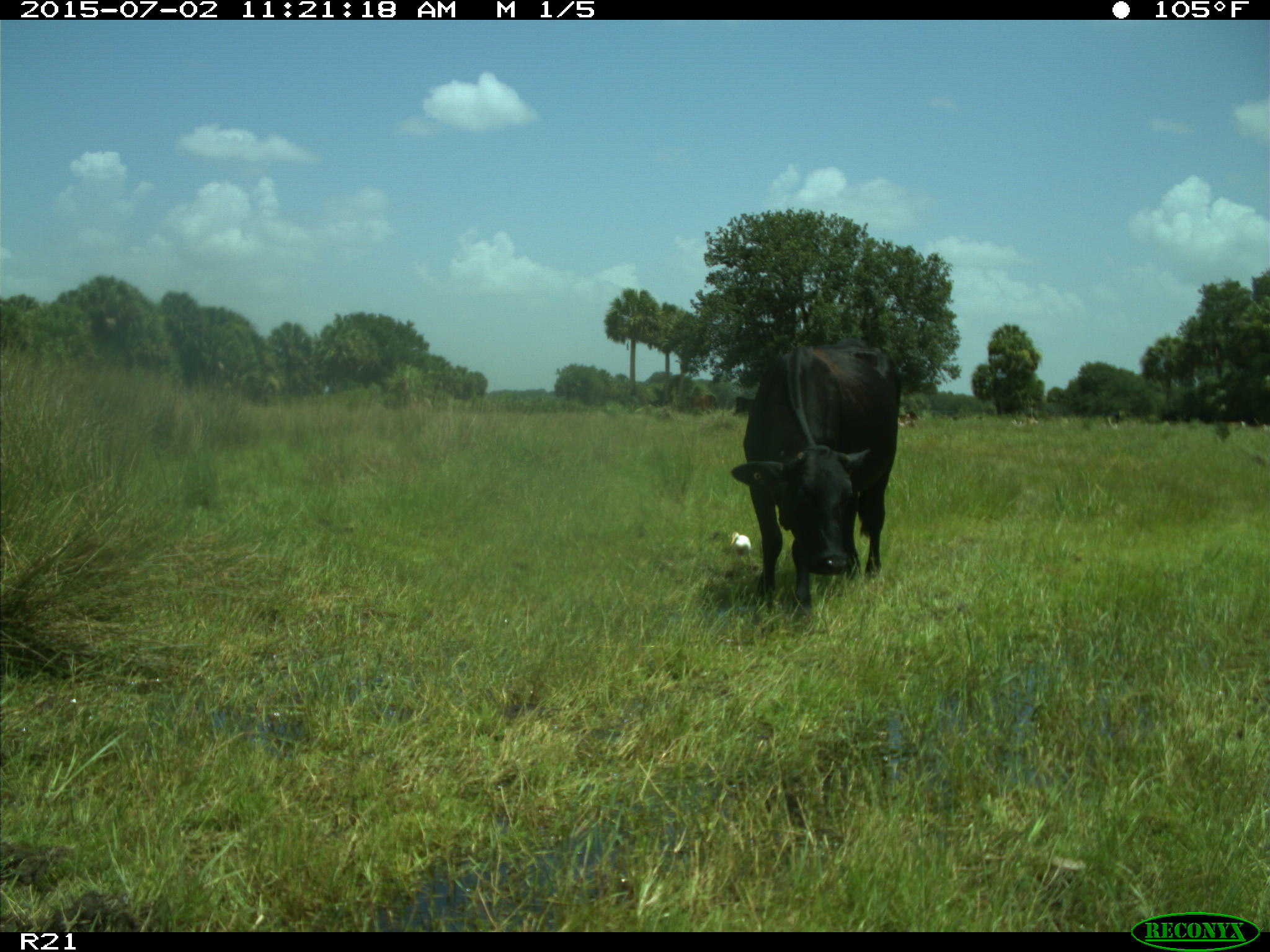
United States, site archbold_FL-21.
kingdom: Animalia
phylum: Chordata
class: Mammalia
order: Artiodactyla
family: Bovidae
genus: Bos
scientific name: Bos taurus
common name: domestic cow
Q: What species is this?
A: Bos taurus (domestic cow).